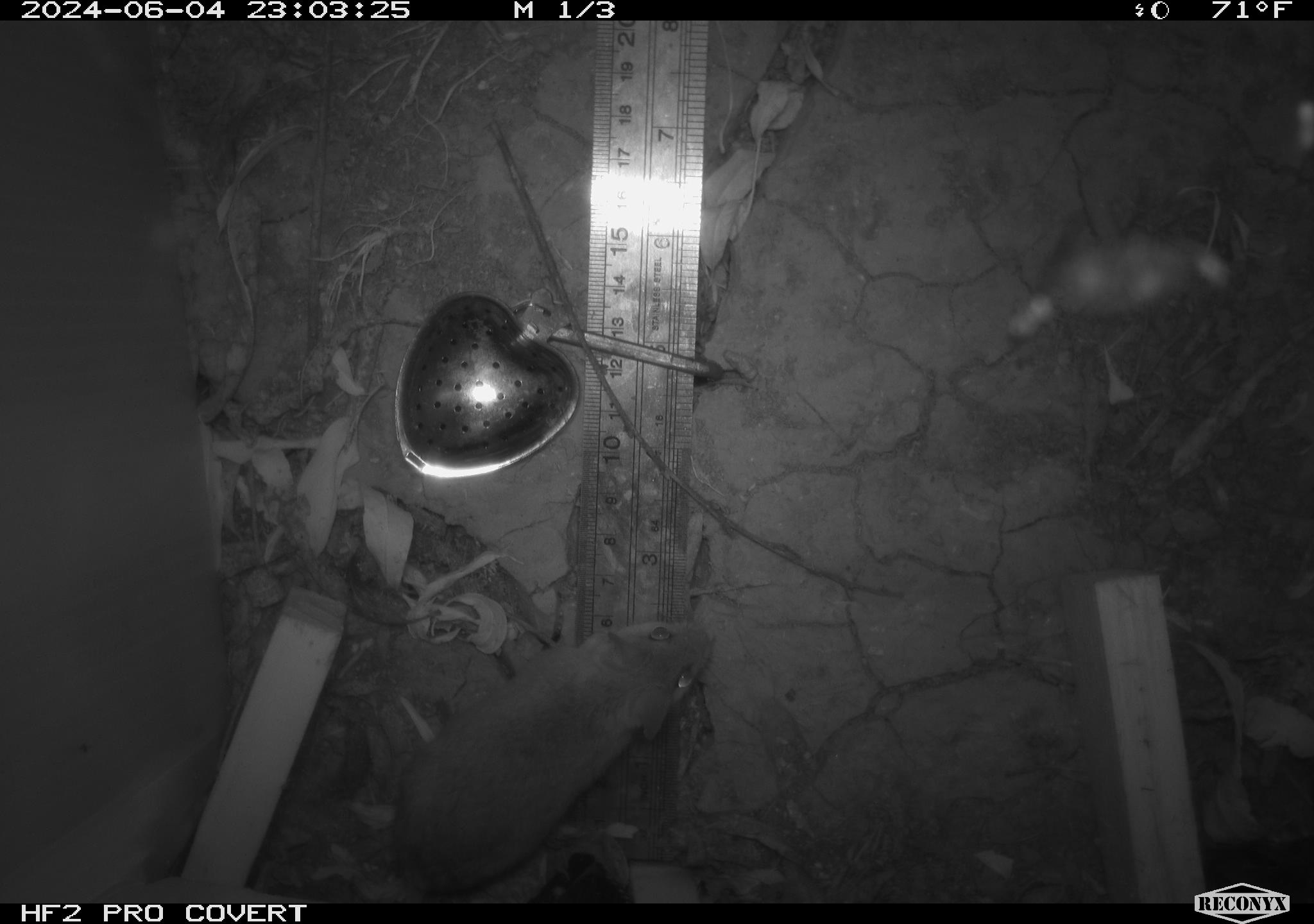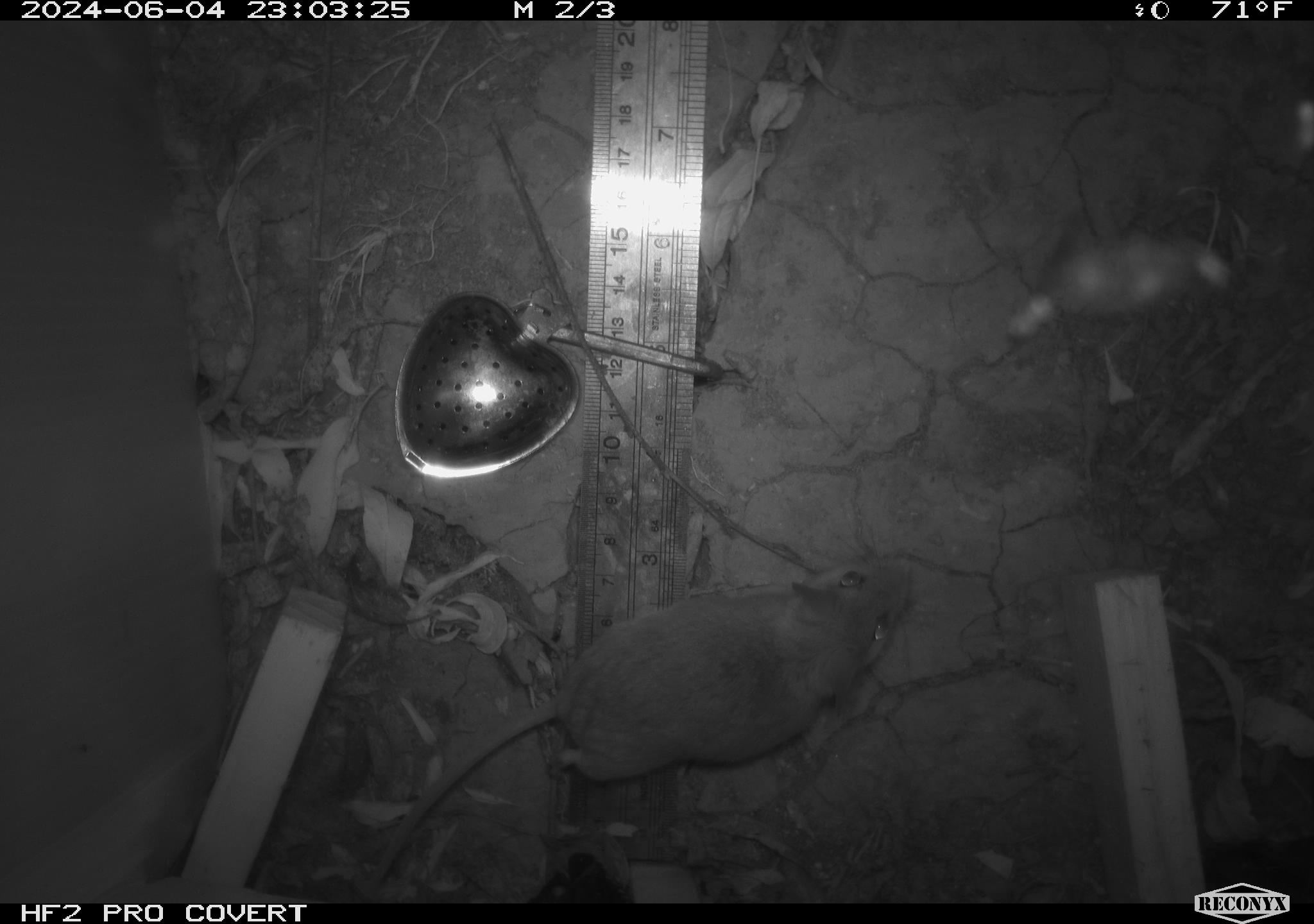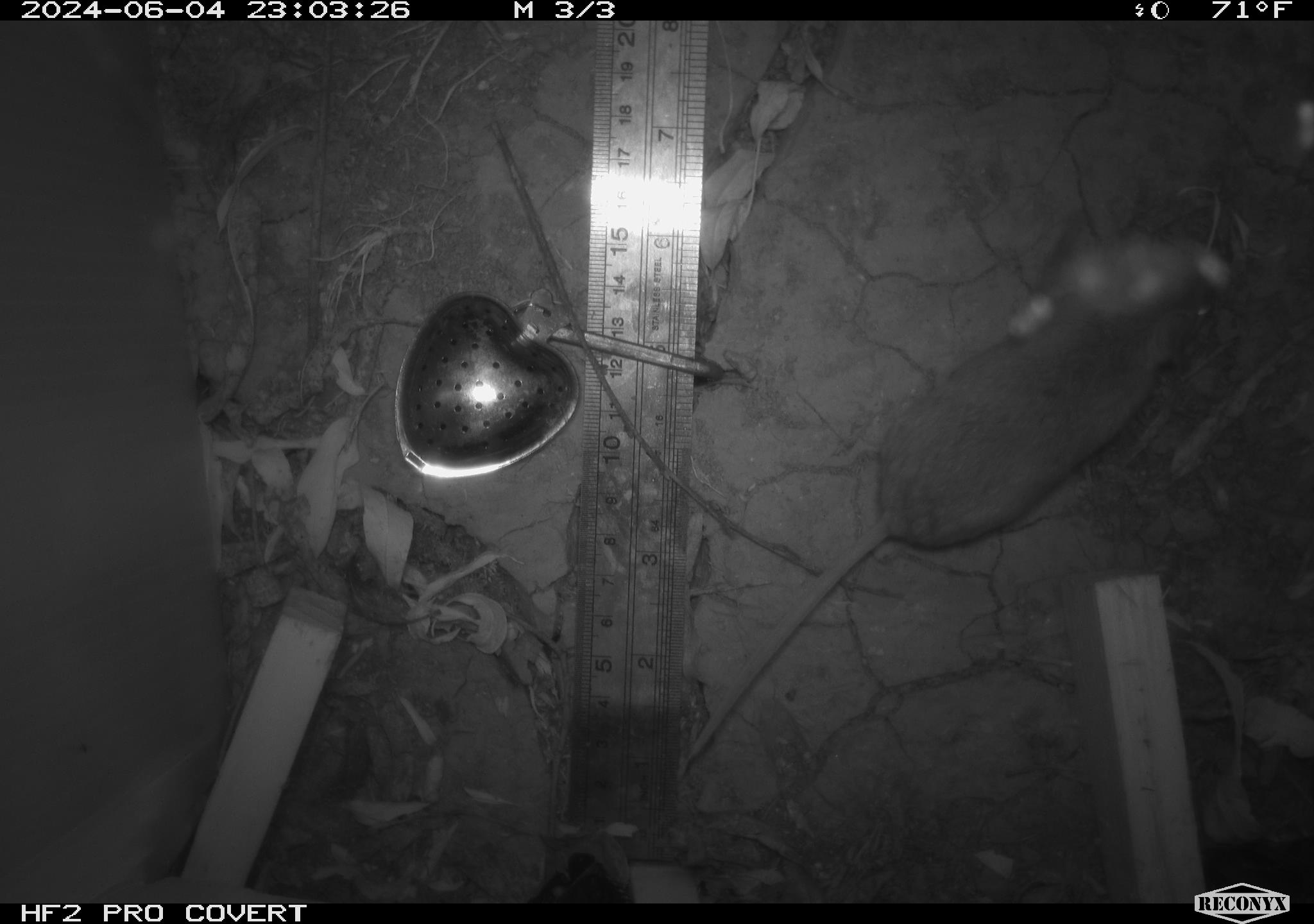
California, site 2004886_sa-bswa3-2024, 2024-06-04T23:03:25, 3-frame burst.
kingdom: Animalia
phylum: Chordata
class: Mammalia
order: Rodentia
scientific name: Rodentia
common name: mouse species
Mouse species (Rodentia).